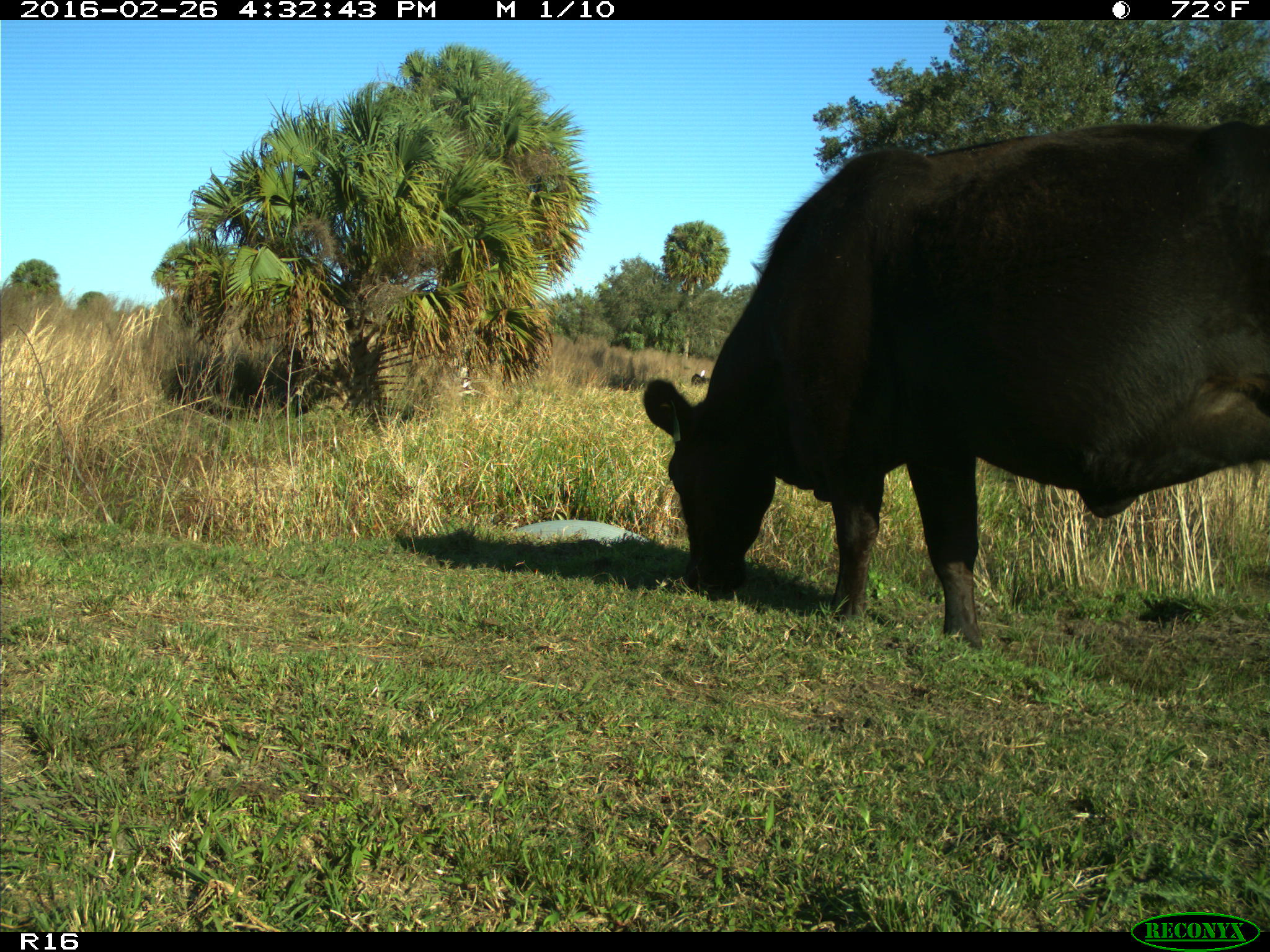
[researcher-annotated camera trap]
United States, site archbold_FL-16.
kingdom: Animalia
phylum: Chordata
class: Mammalia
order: Artiodactyla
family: Bovidae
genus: Bos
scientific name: Bos taurus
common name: domestic cow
Bos taurus (domestic cow).